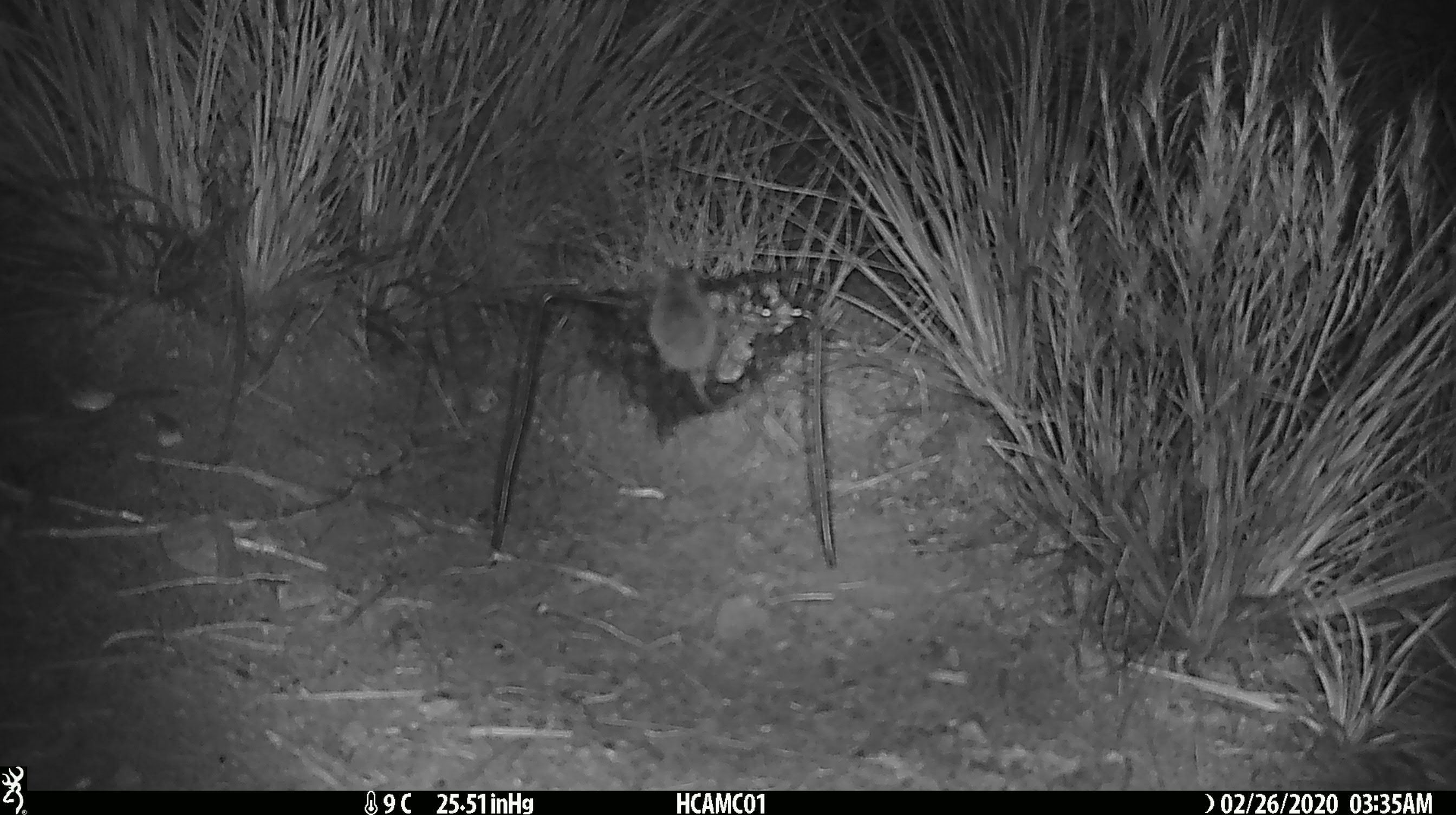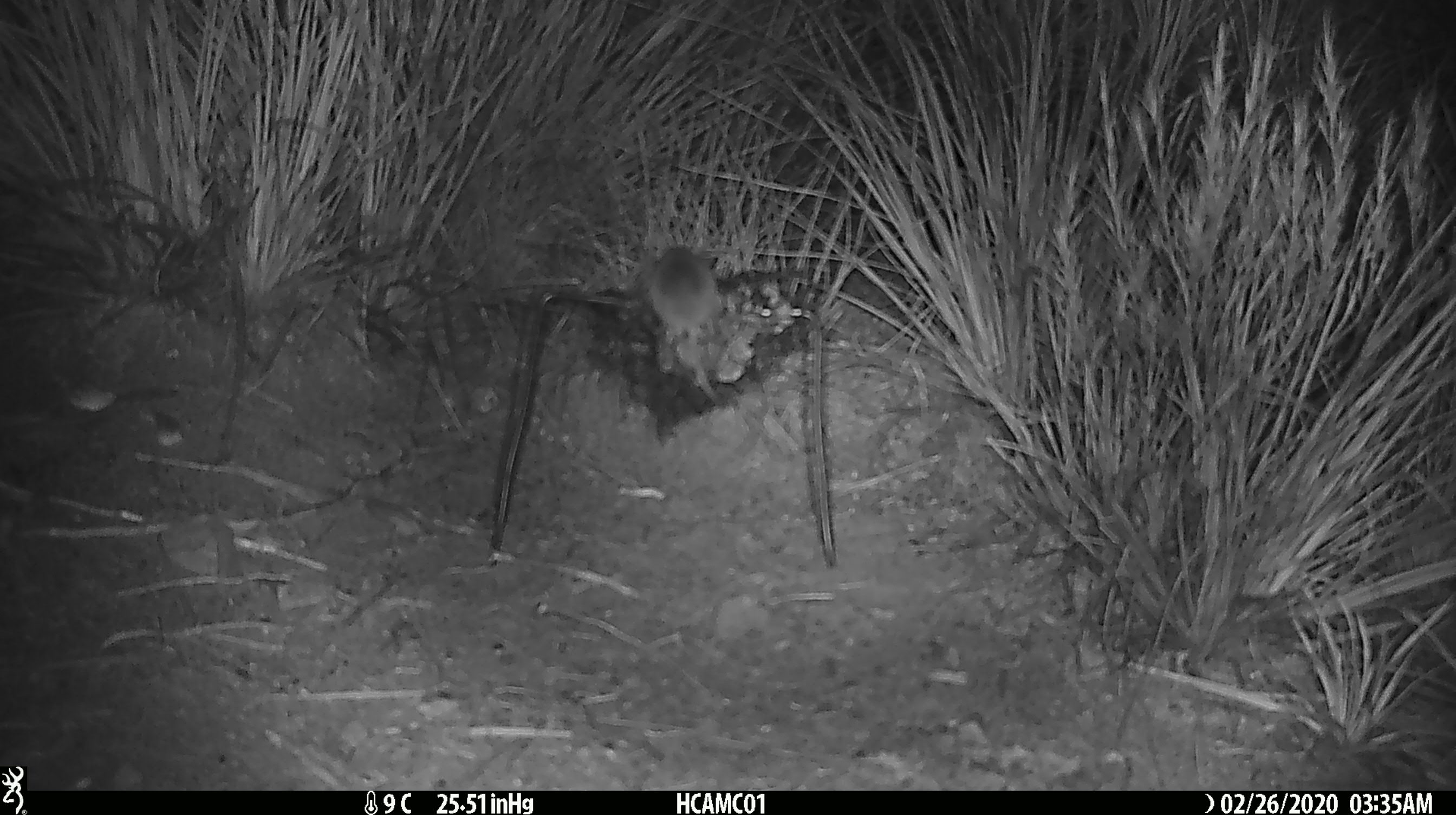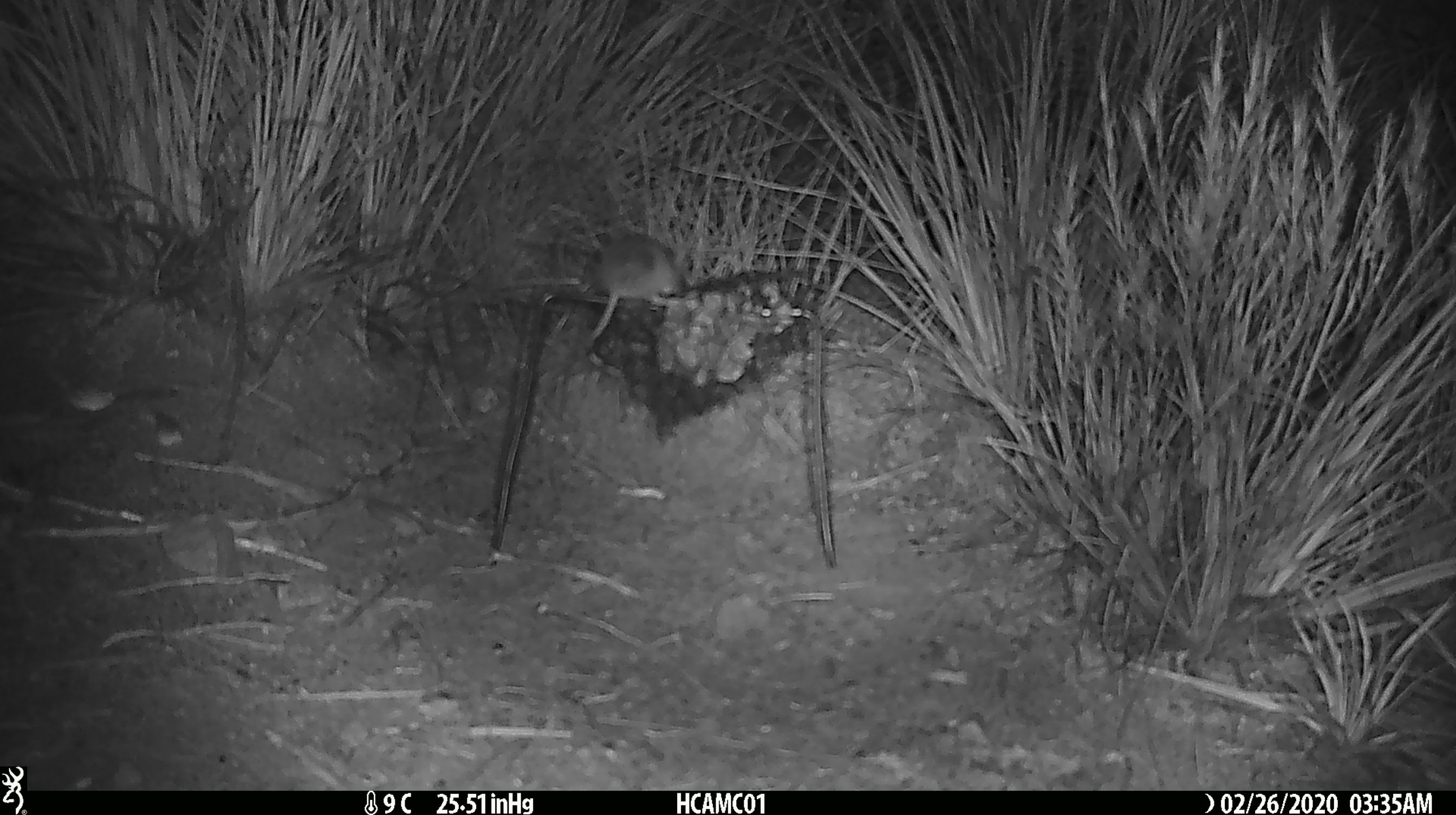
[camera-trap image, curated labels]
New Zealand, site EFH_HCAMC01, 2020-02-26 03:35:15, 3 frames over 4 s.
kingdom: Animalia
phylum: Chordata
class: Mammalia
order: Rodentia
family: Muridae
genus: Mus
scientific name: Mus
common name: mouse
Mouse (Mus).